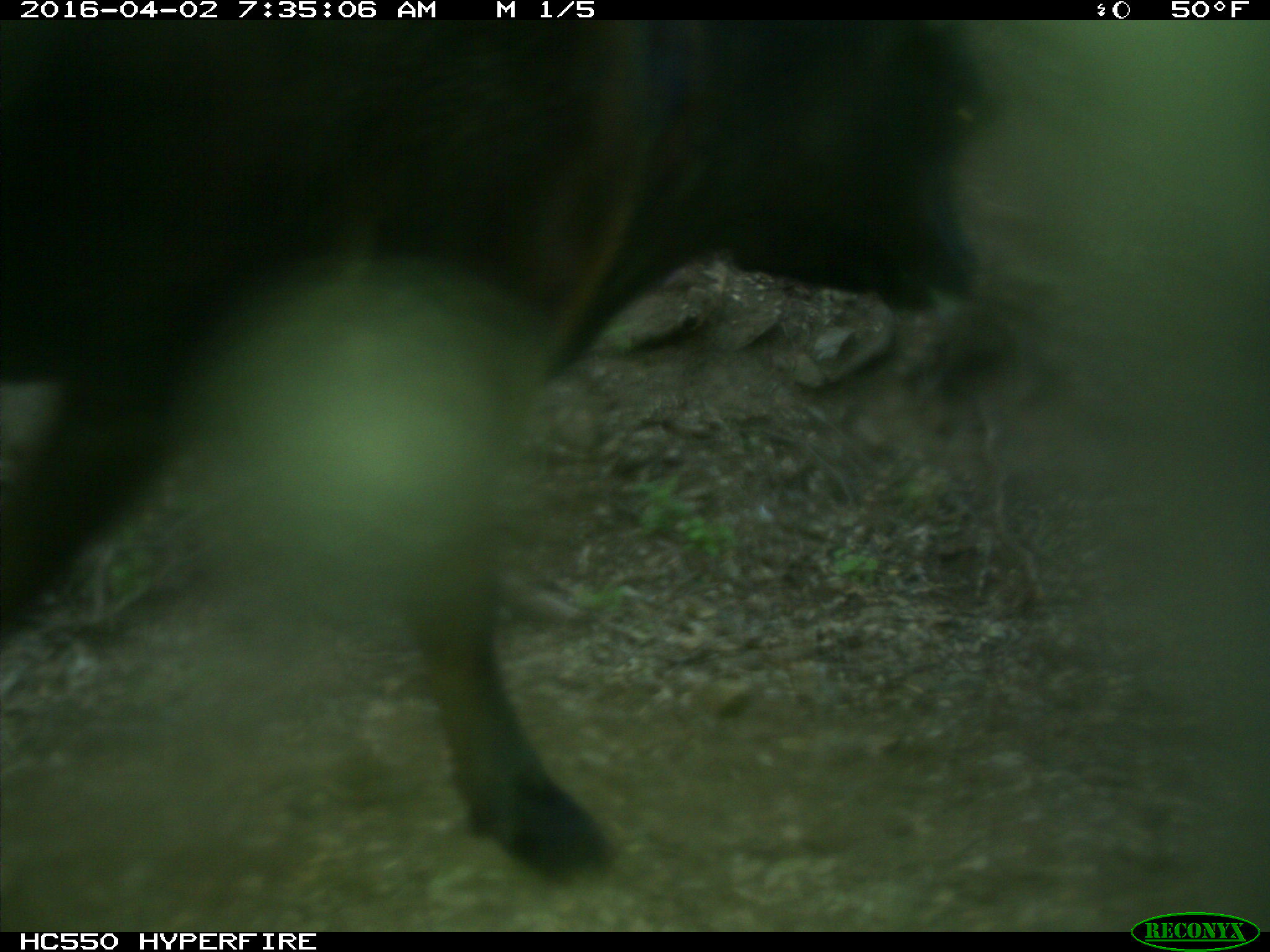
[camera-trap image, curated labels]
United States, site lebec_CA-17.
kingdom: Animalia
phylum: Chordata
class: Mammalia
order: Artiodactyla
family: Bovidae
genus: Bos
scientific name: Bos taurus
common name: domestic cow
Bos taurus (domestic cow).